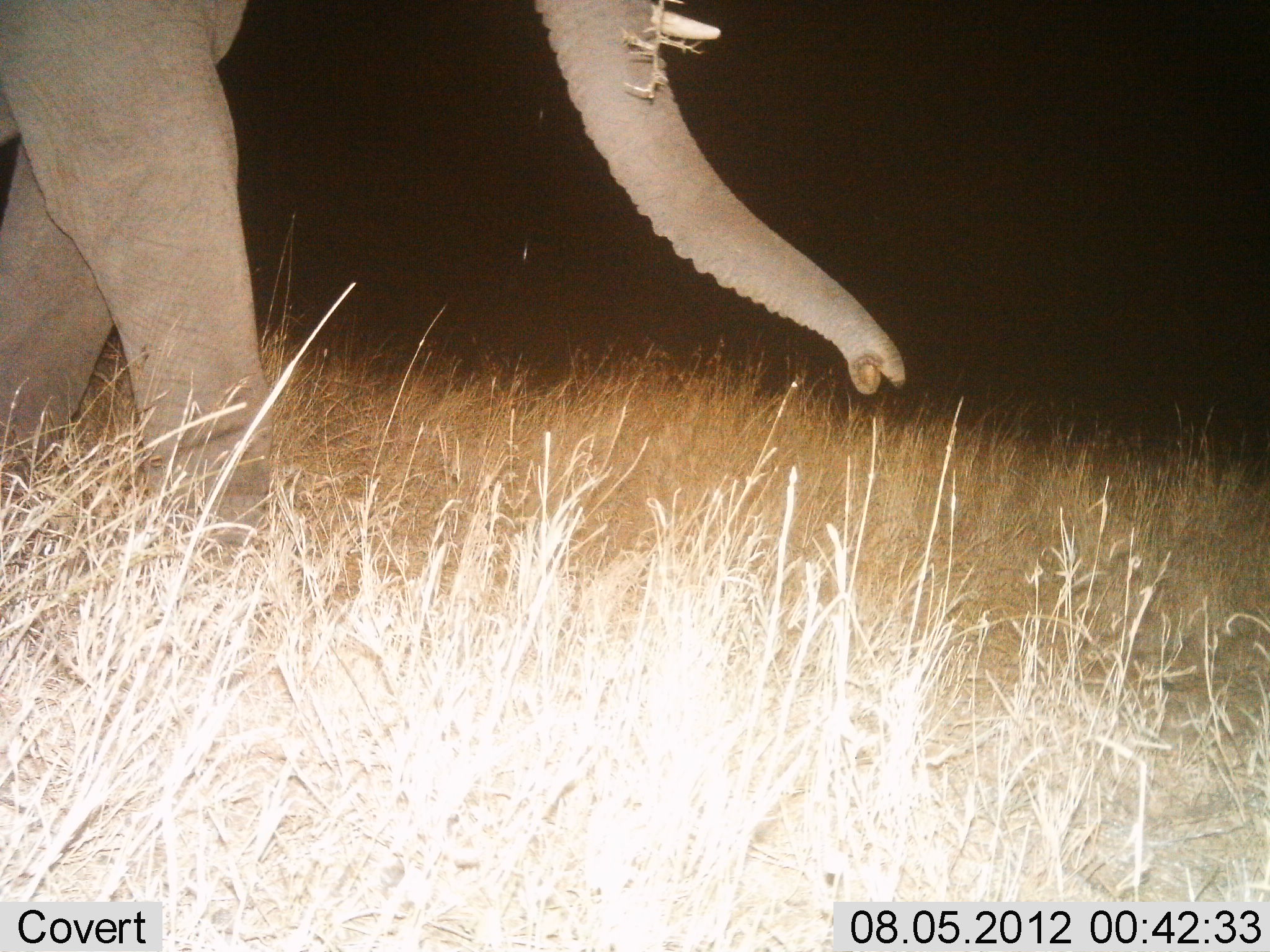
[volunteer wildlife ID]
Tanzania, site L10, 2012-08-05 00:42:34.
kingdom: Animalia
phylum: Chordata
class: Mammalia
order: Proboscidea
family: Elephantidae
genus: Loxodonta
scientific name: Loxodonta africana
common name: african bush elephant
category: elephant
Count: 1.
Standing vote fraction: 0%.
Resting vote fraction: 0%.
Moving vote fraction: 100%.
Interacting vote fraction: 0%.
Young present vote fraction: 0%.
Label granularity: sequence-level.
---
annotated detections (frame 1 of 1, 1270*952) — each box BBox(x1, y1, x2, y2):
animal: BBox(1, 0, 913, 579)